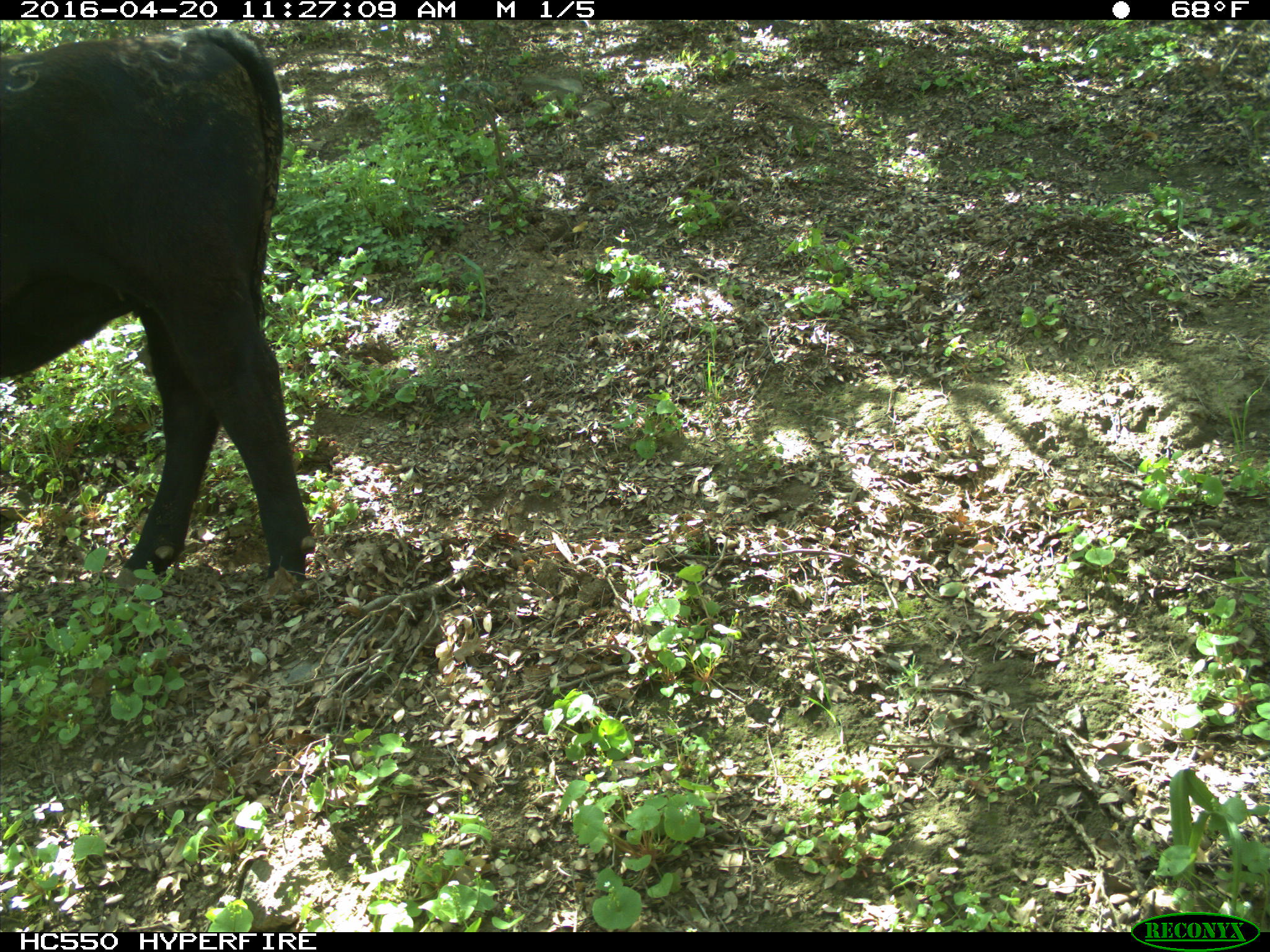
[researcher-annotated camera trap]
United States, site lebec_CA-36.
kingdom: Animalia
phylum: Chordata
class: Mammalia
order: Artiodactyla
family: Bovidae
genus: Bos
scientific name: Bos taurus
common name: domestic cow